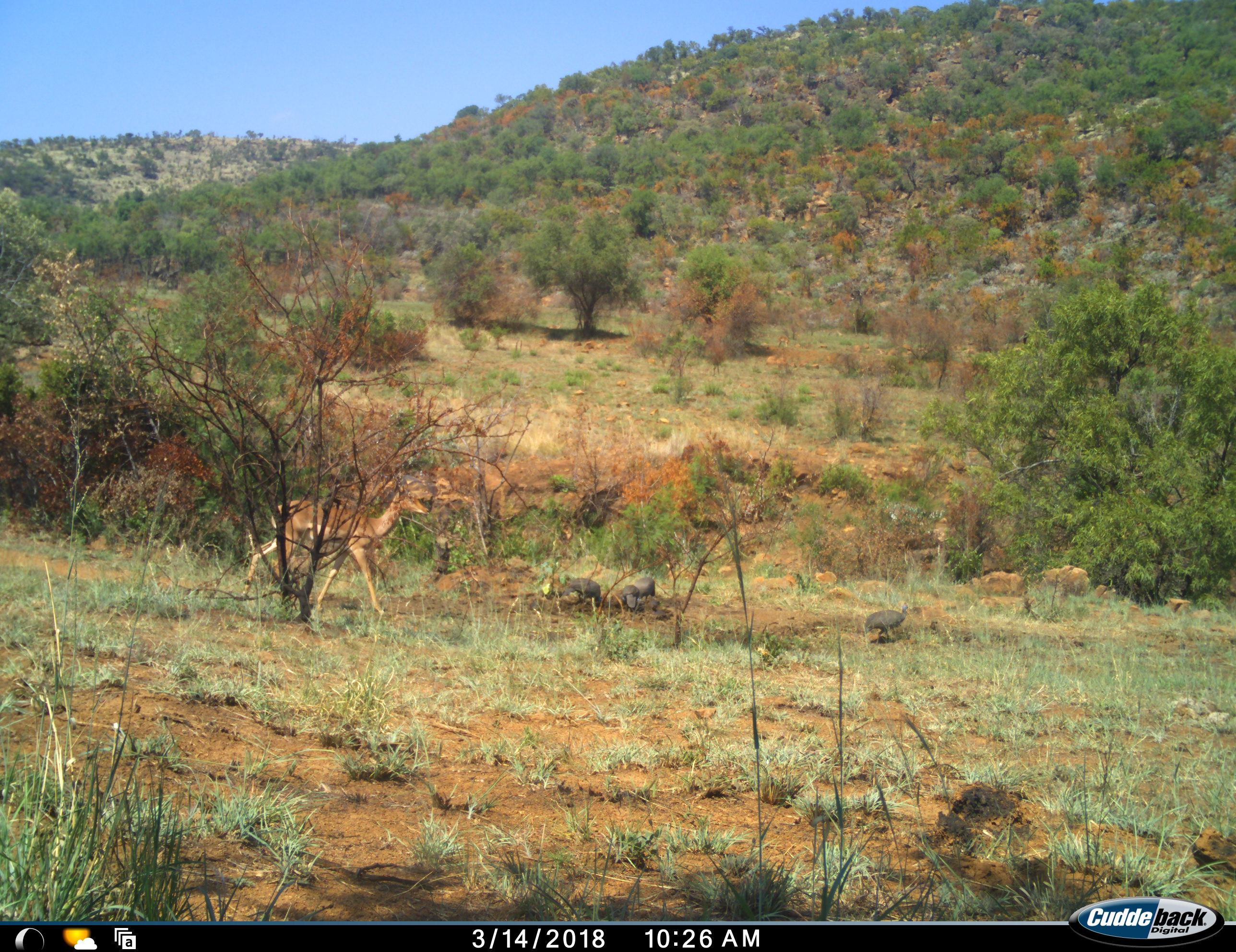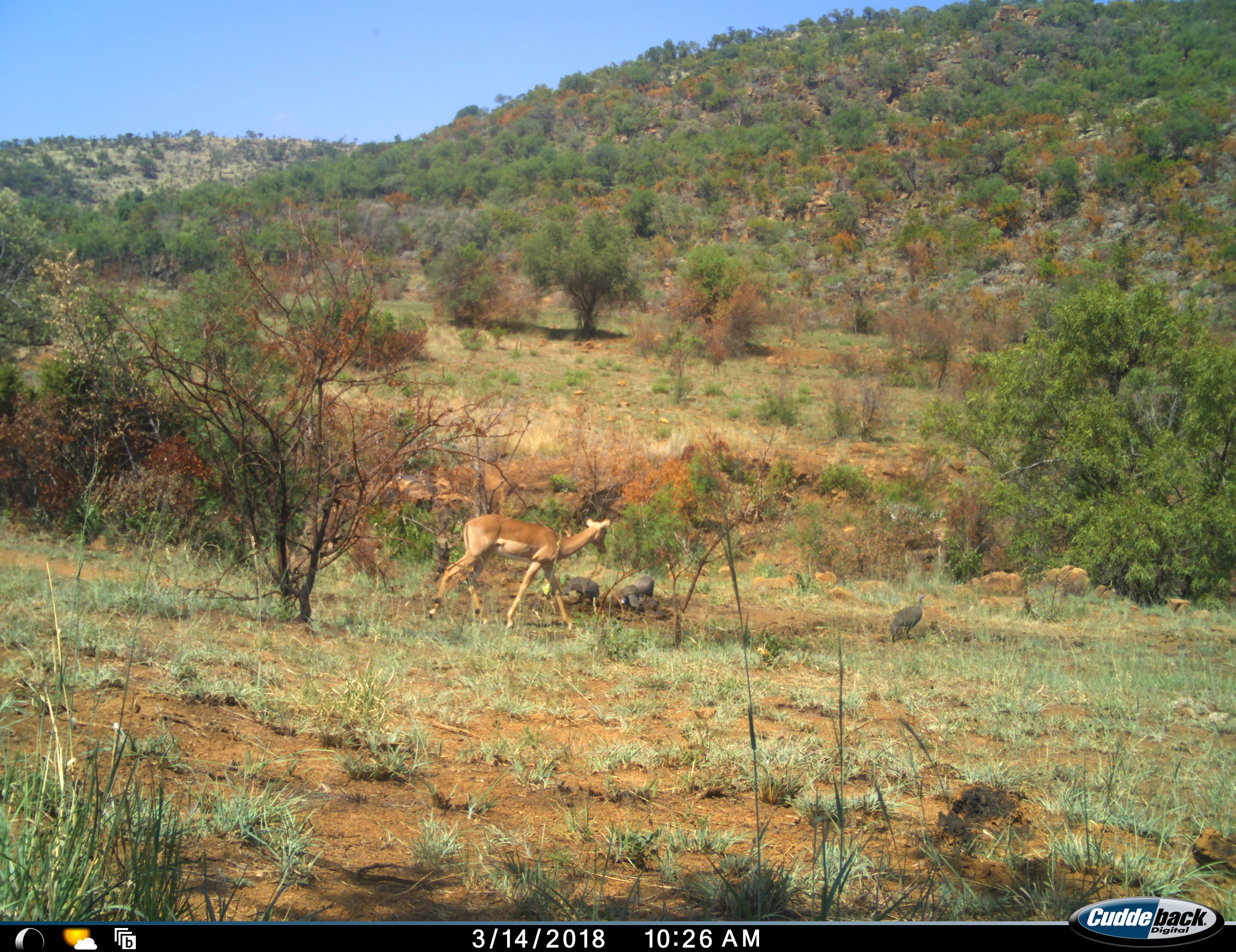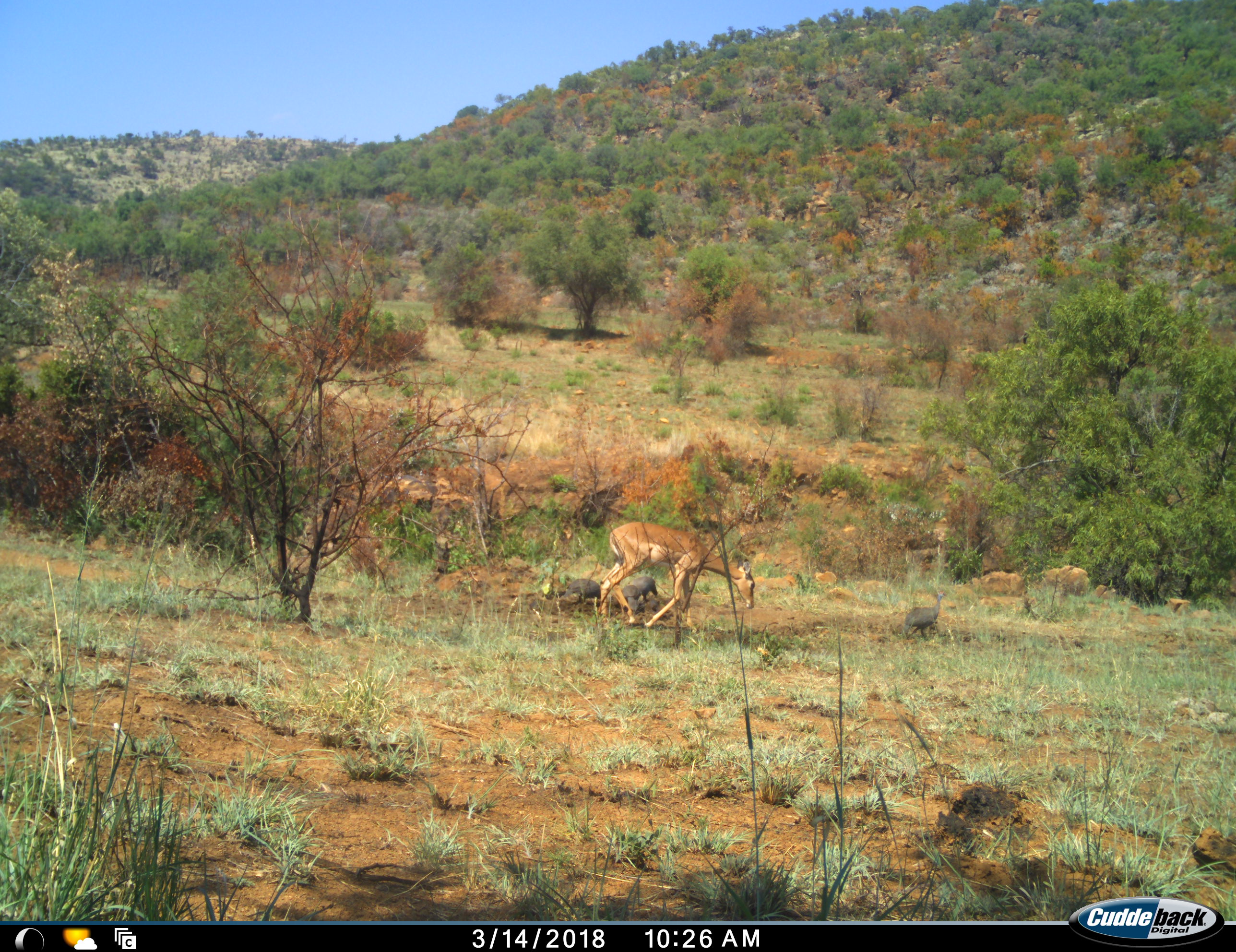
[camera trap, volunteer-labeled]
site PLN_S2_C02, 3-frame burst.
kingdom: Animalia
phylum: Chordata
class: Mammalia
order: Artiodactyla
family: Bovidae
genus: Aepyceros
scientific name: Aepyceros melampus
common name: impala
Impala (Aepyceros melampus), count 1. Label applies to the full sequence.